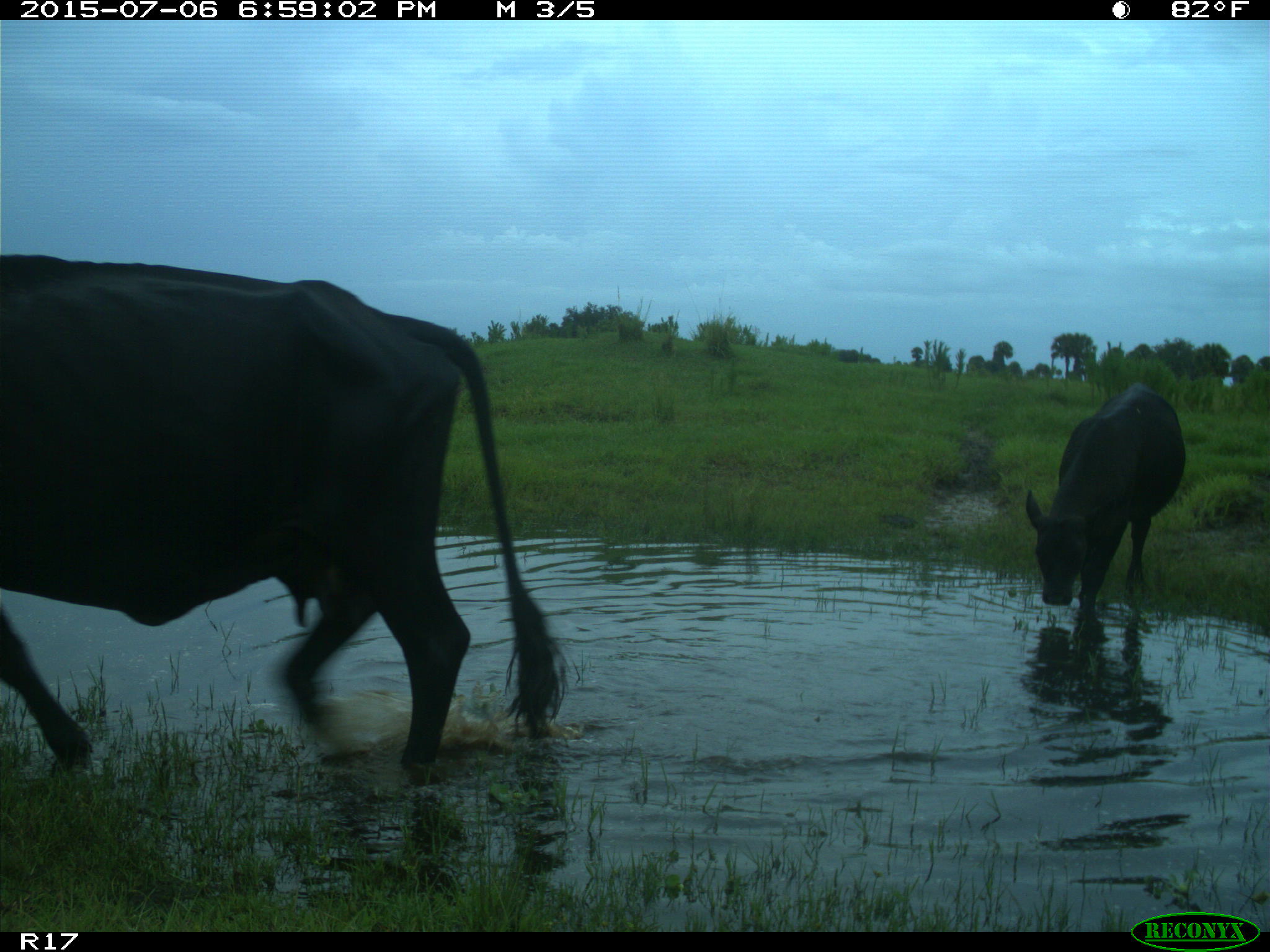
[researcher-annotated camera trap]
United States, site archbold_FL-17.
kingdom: Animalia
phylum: Chordata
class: Mammalia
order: Artiodactyla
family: Bovidae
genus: Bos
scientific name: Bos taurus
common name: domestic cow